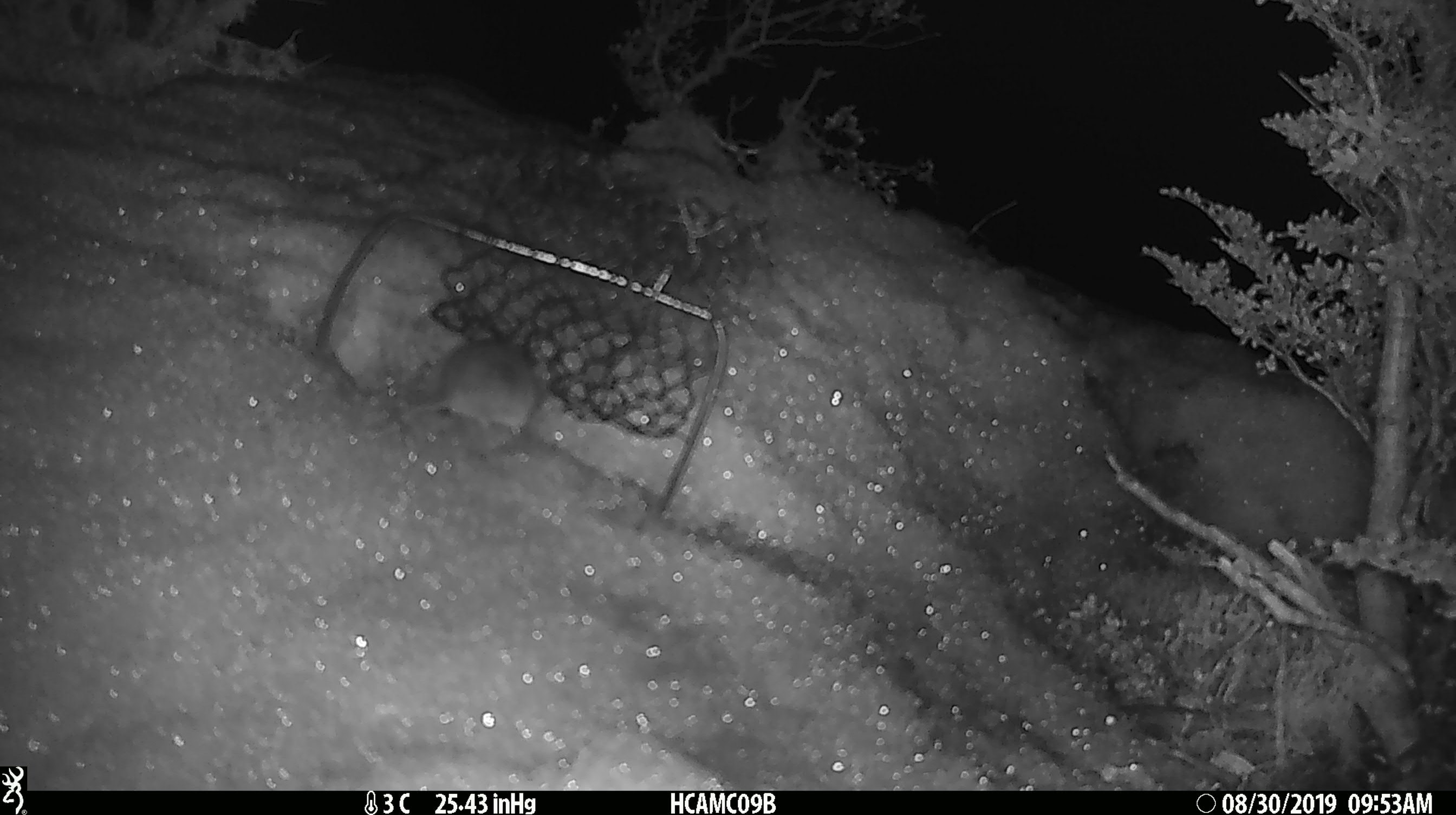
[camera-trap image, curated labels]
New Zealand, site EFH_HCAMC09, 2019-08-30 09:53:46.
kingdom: Animalia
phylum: Chordata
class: Mammalia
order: Rodentia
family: Muridae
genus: Mus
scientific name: Mus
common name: mouse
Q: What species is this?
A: Mouse (Mus).